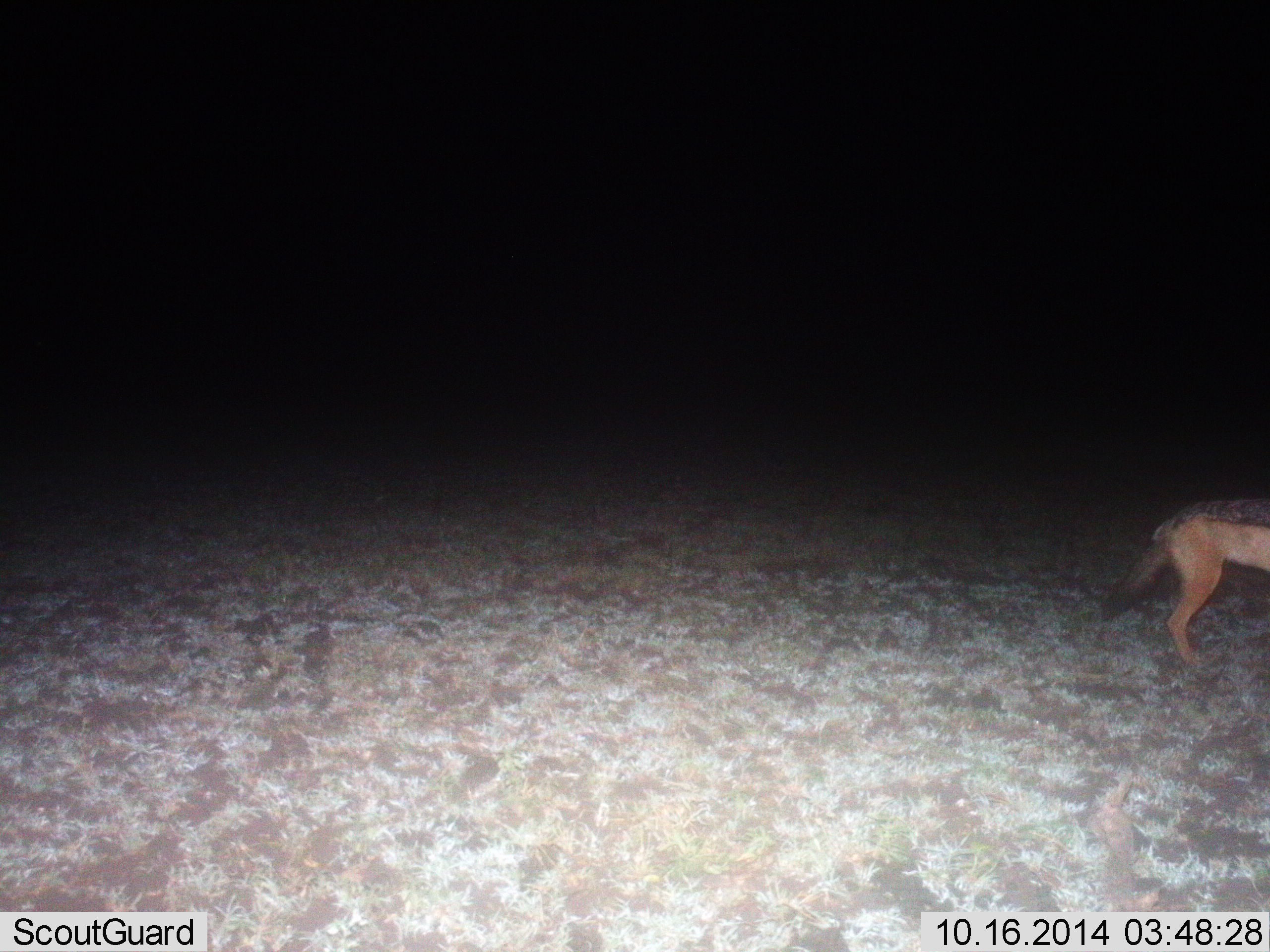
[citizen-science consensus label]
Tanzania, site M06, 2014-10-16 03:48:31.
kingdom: Animalia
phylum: Chordata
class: Mammalia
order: Carnivora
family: Canidae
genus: Lupulella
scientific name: Lupulella mesomelas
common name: black-backed jackal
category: jackal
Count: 1.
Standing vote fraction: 80%.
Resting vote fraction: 0%.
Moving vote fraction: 20%.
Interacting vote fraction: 0%.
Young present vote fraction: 0%.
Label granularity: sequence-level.